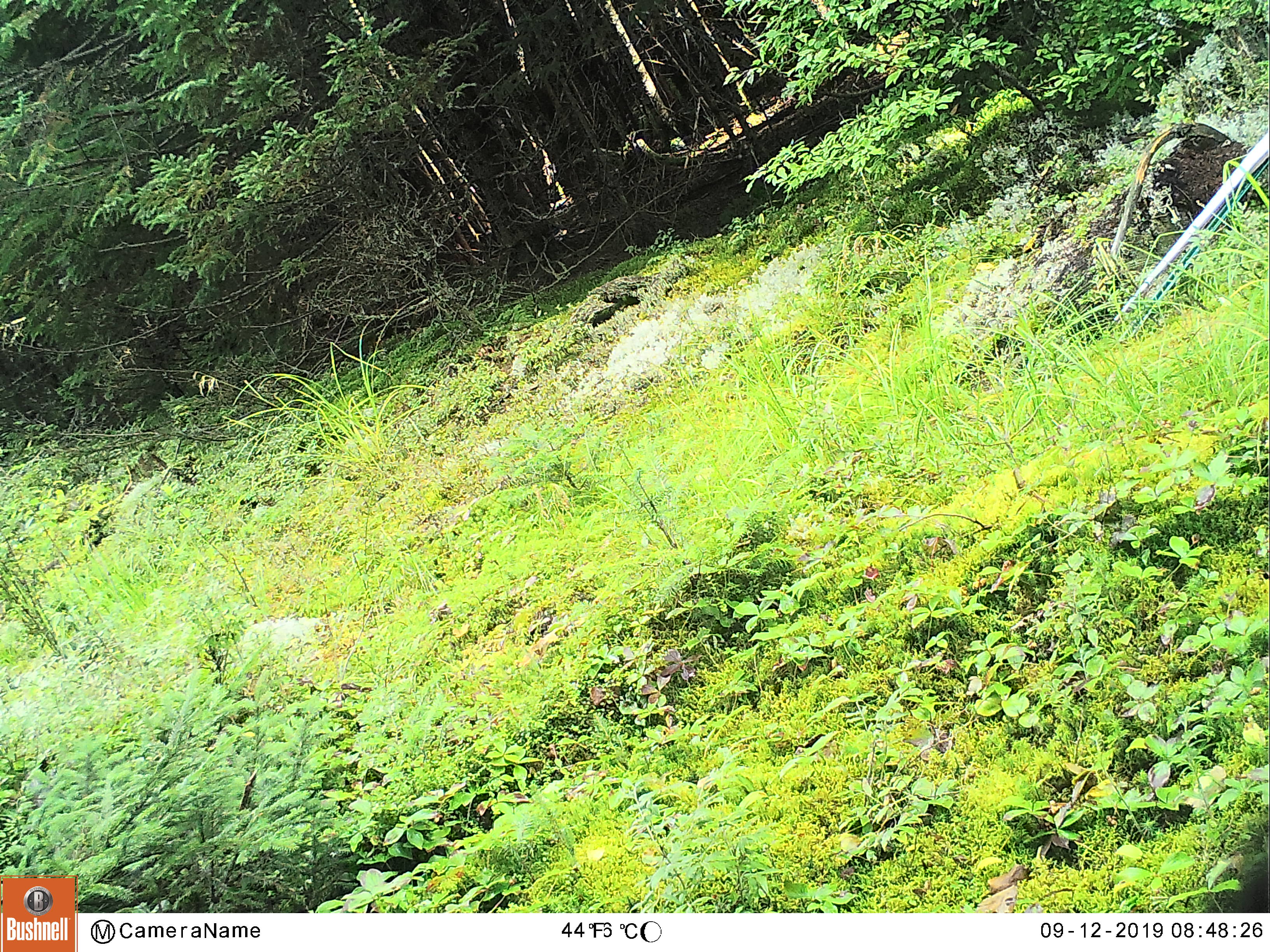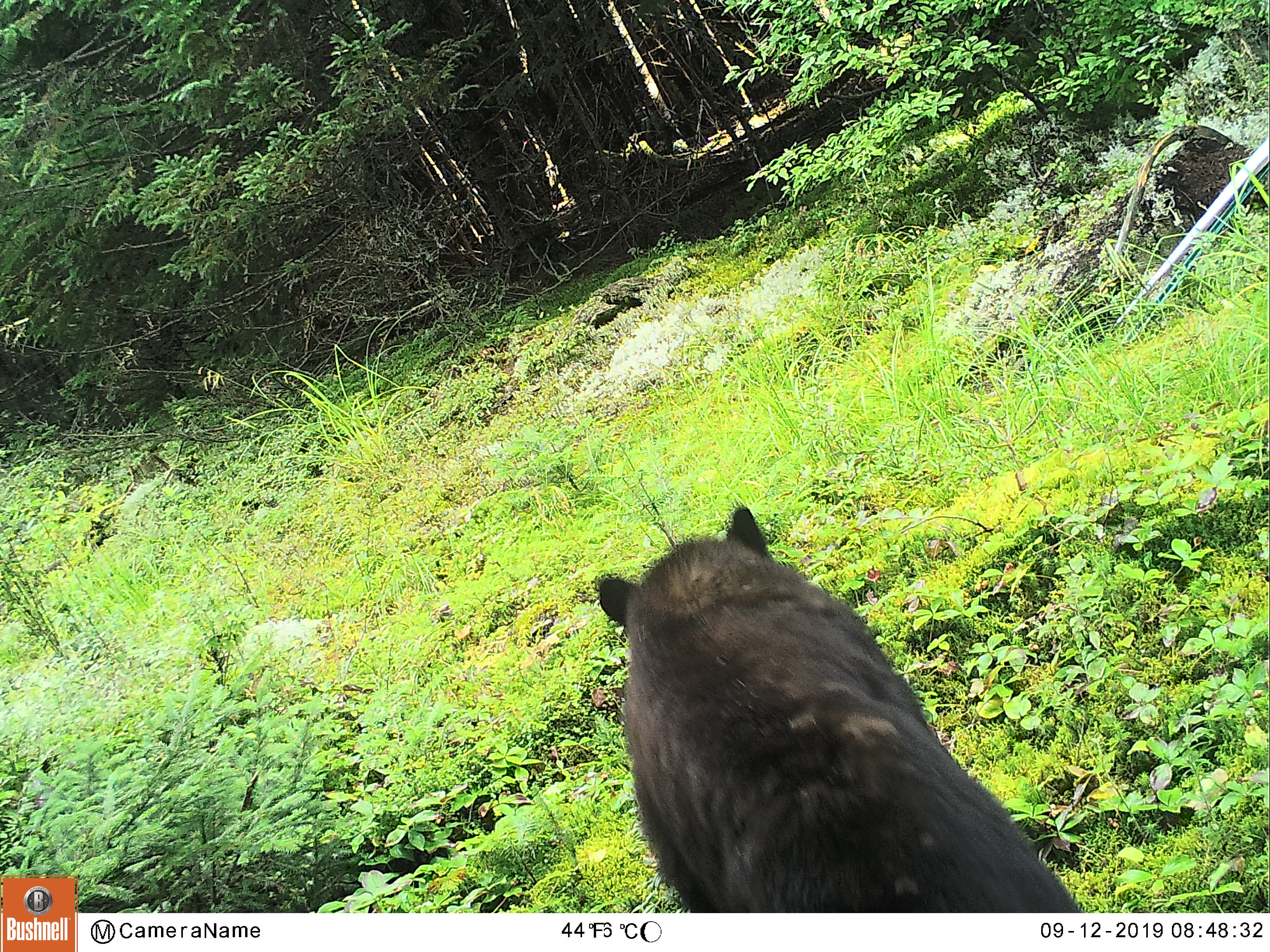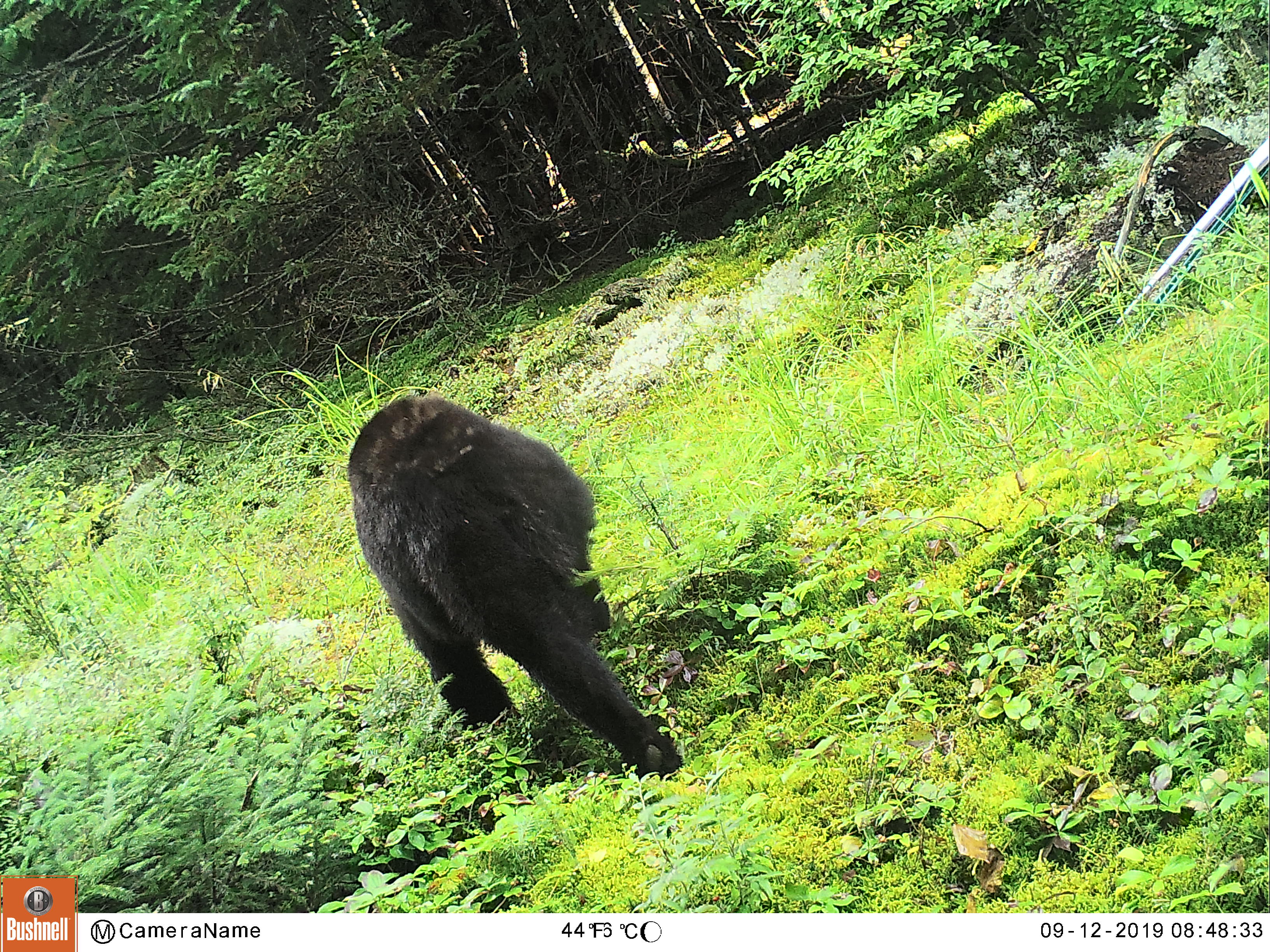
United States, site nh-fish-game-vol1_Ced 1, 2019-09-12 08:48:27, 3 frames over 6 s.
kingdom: Animalia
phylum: Chordata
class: Mammalia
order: Carnivora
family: Ursidae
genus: Ursus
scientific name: Ursus americanus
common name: black bear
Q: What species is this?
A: Black bear (Ursus americanus).